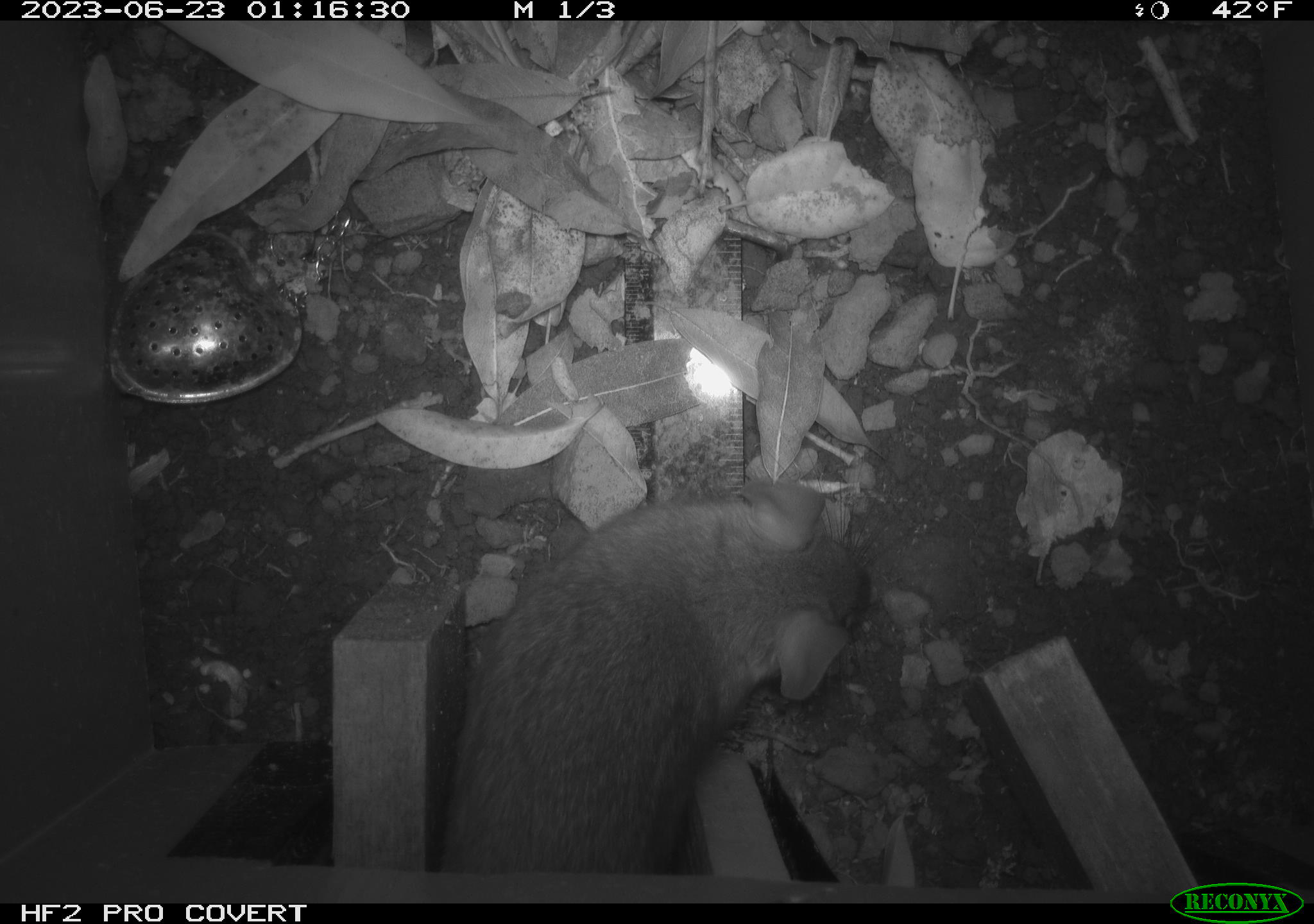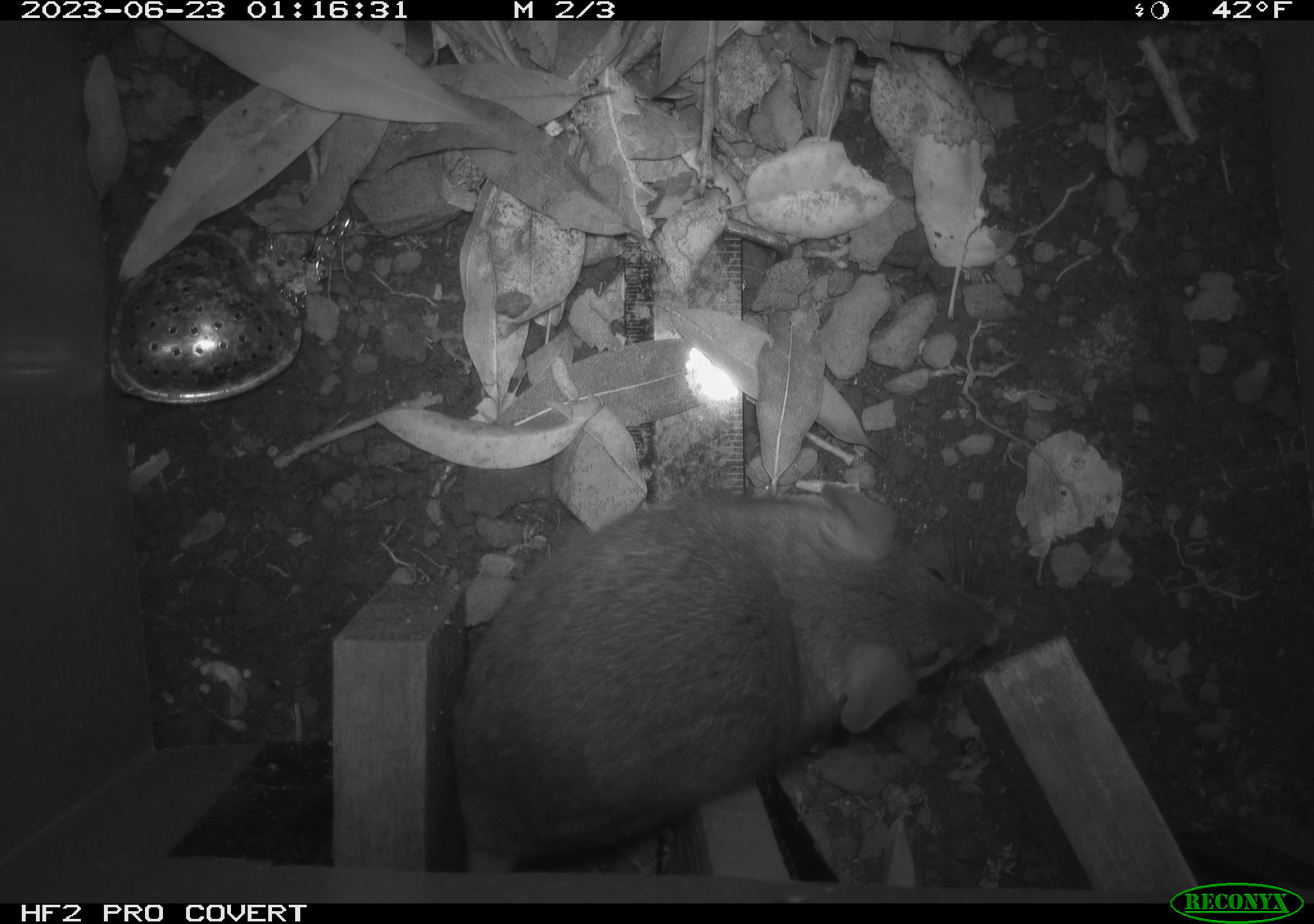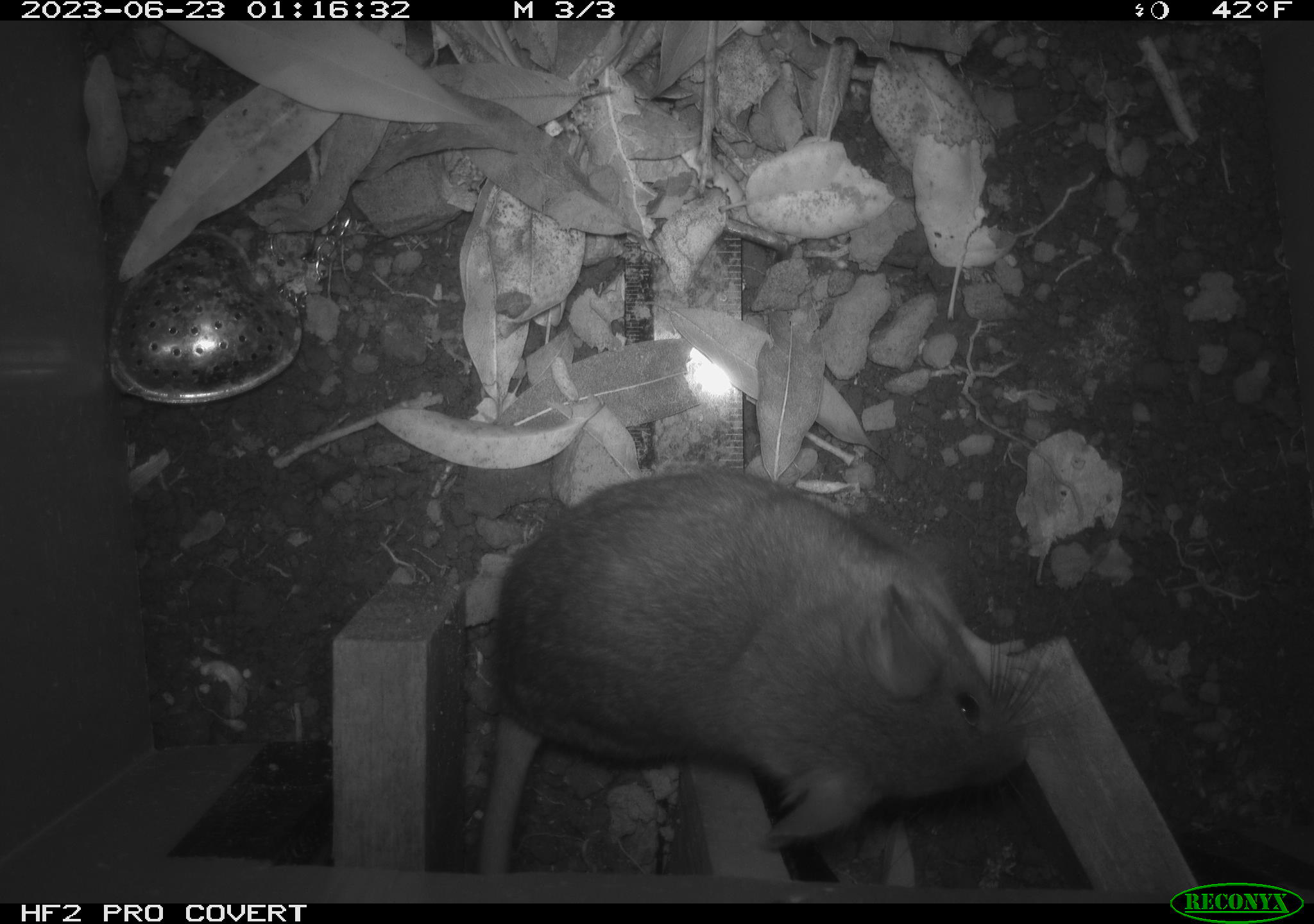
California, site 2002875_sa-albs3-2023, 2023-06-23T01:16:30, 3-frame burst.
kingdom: Animalia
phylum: Chordata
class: Mammalia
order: Rodentia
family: Cricetidae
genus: Neotoma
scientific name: Neotoma fuscipes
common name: dusky-footed woodrat